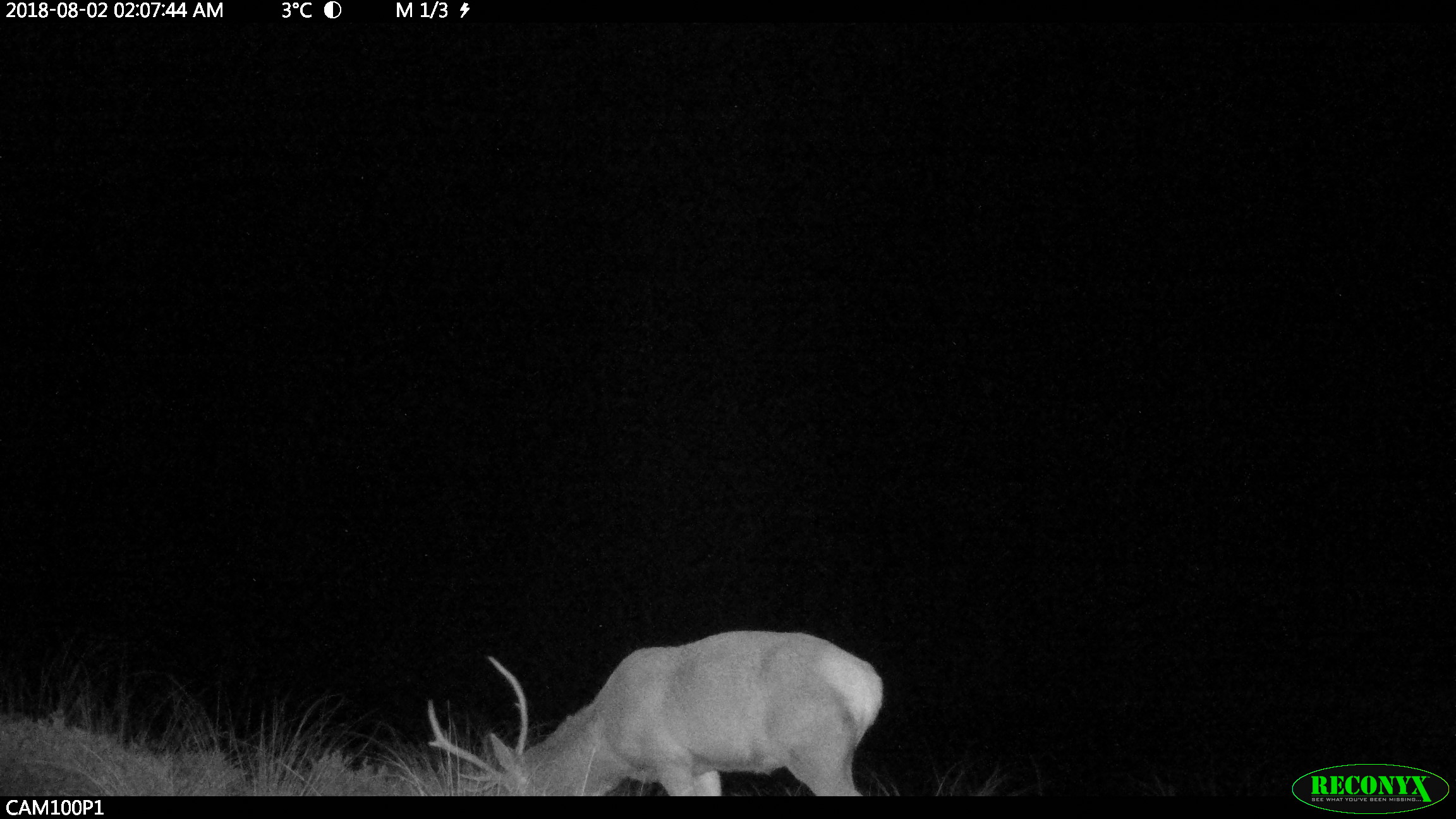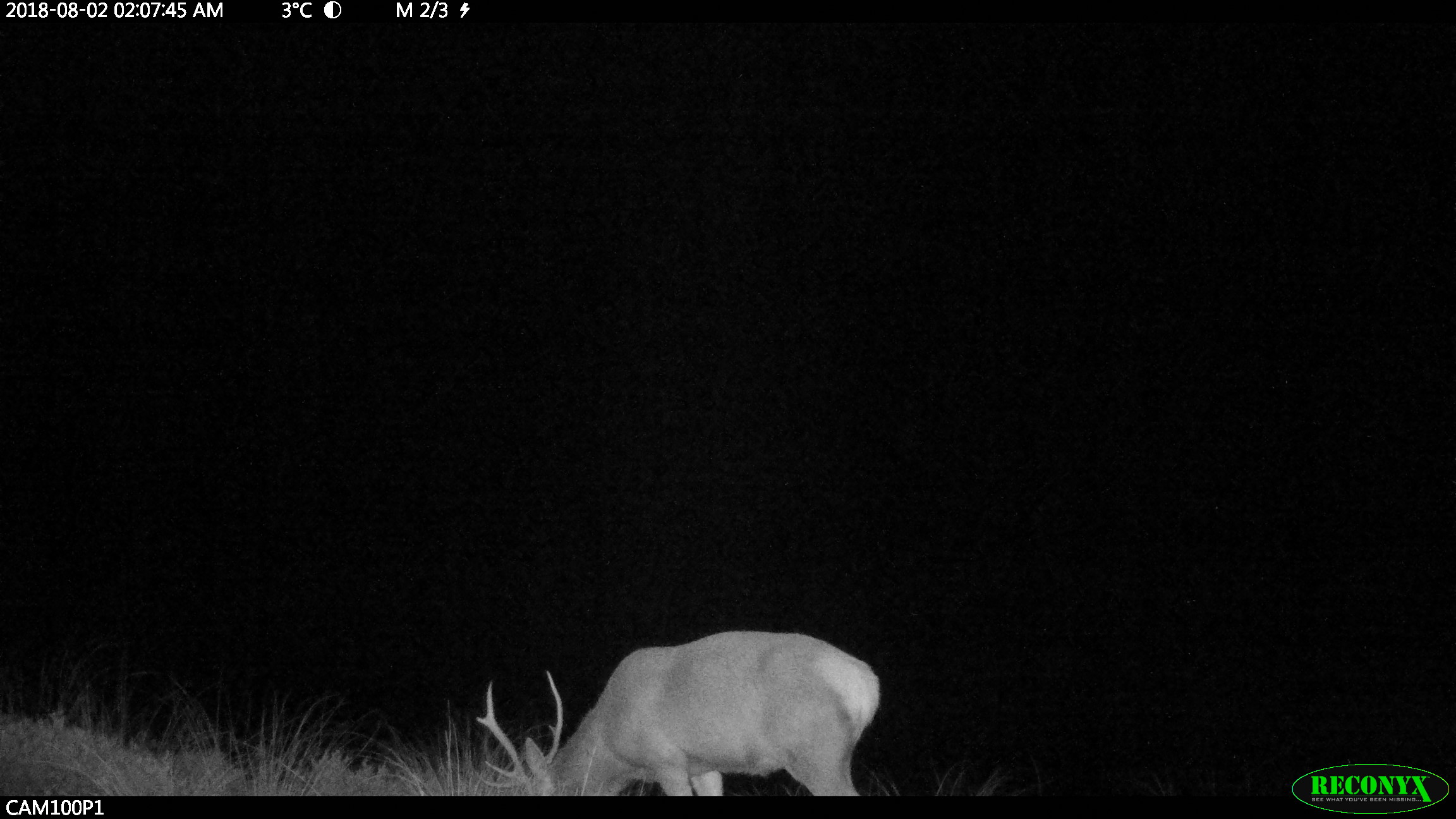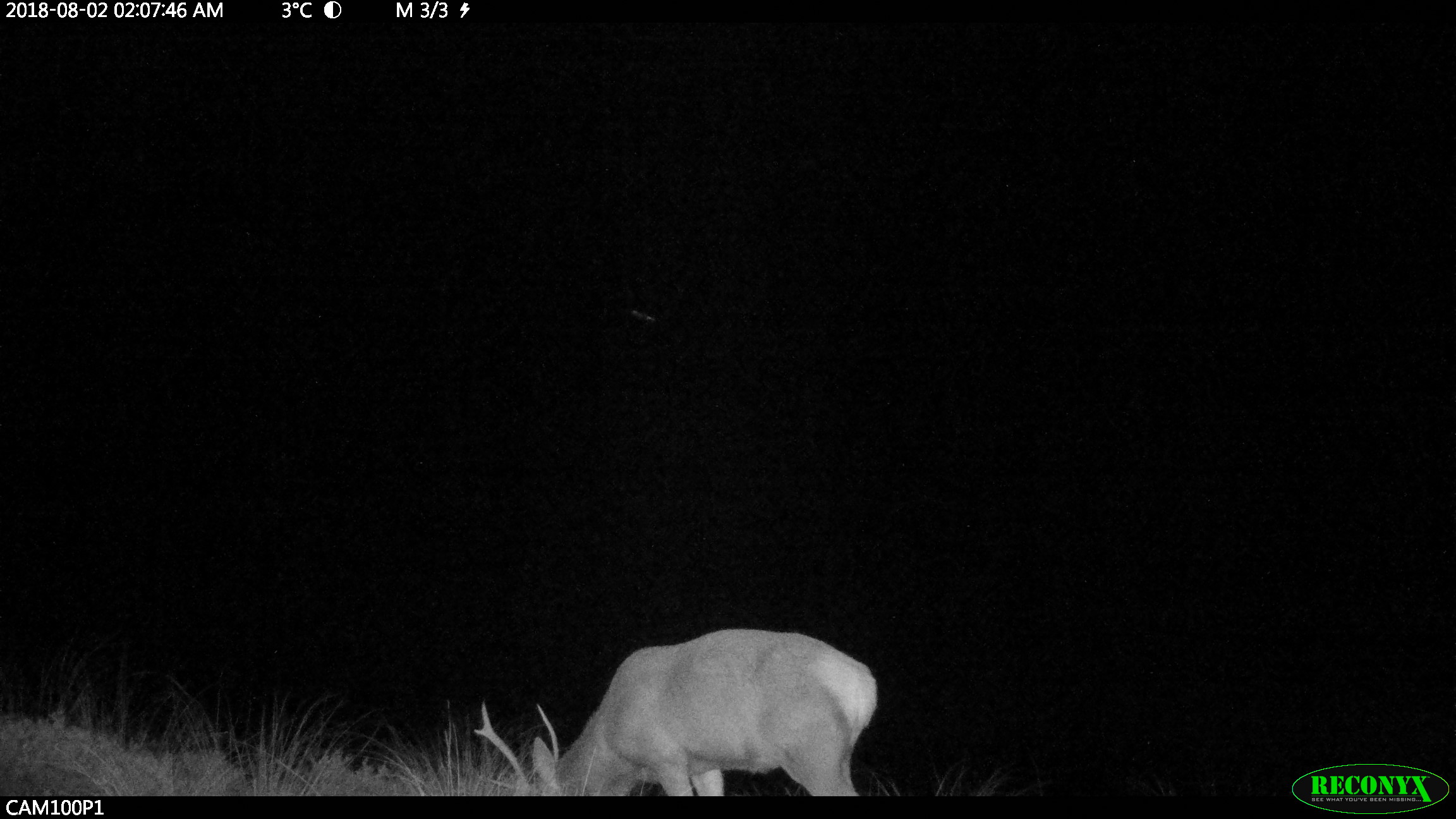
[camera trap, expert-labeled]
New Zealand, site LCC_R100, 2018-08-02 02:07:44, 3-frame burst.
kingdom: Animalia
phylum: Chordata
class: Mammalia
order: Artiodactyla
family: Cervidae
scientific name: Cervidae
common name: deer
Deer (Cervidae).